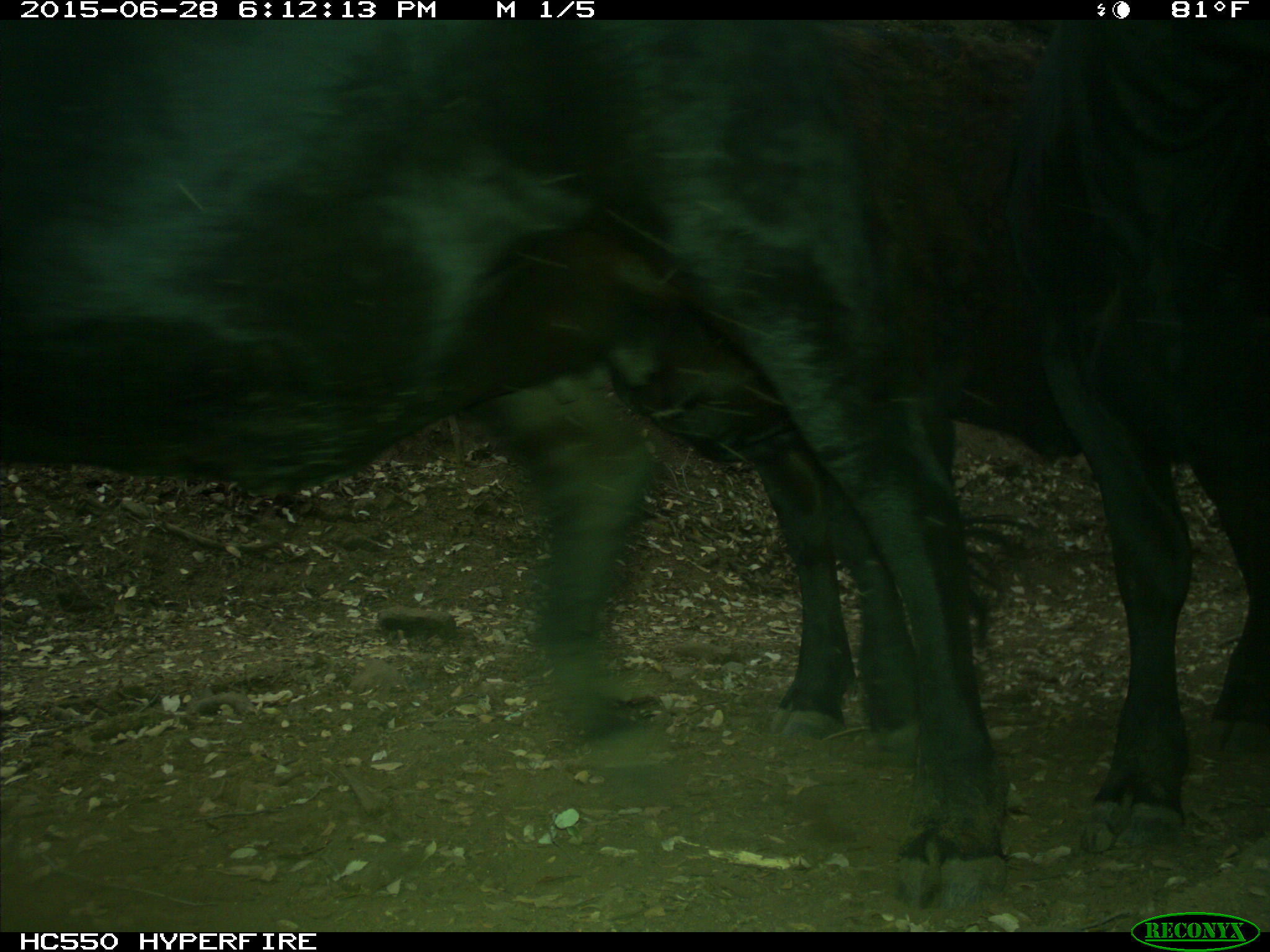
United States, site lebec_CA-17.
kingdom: Animalia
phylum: Chordata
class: Mammalia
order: Artiodactyla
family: Bovidae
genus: Bos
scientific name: Bos taurus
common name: domestic cow